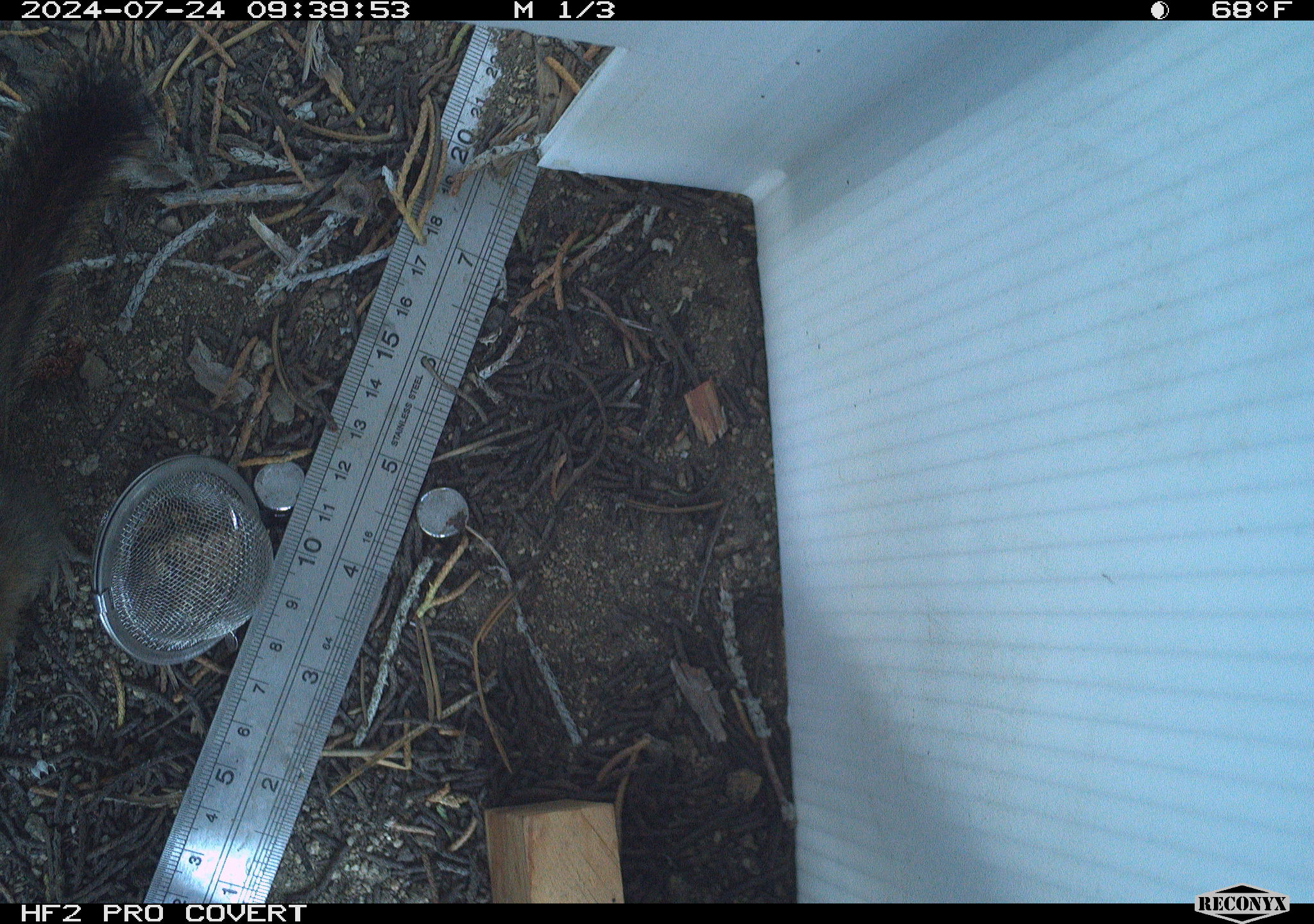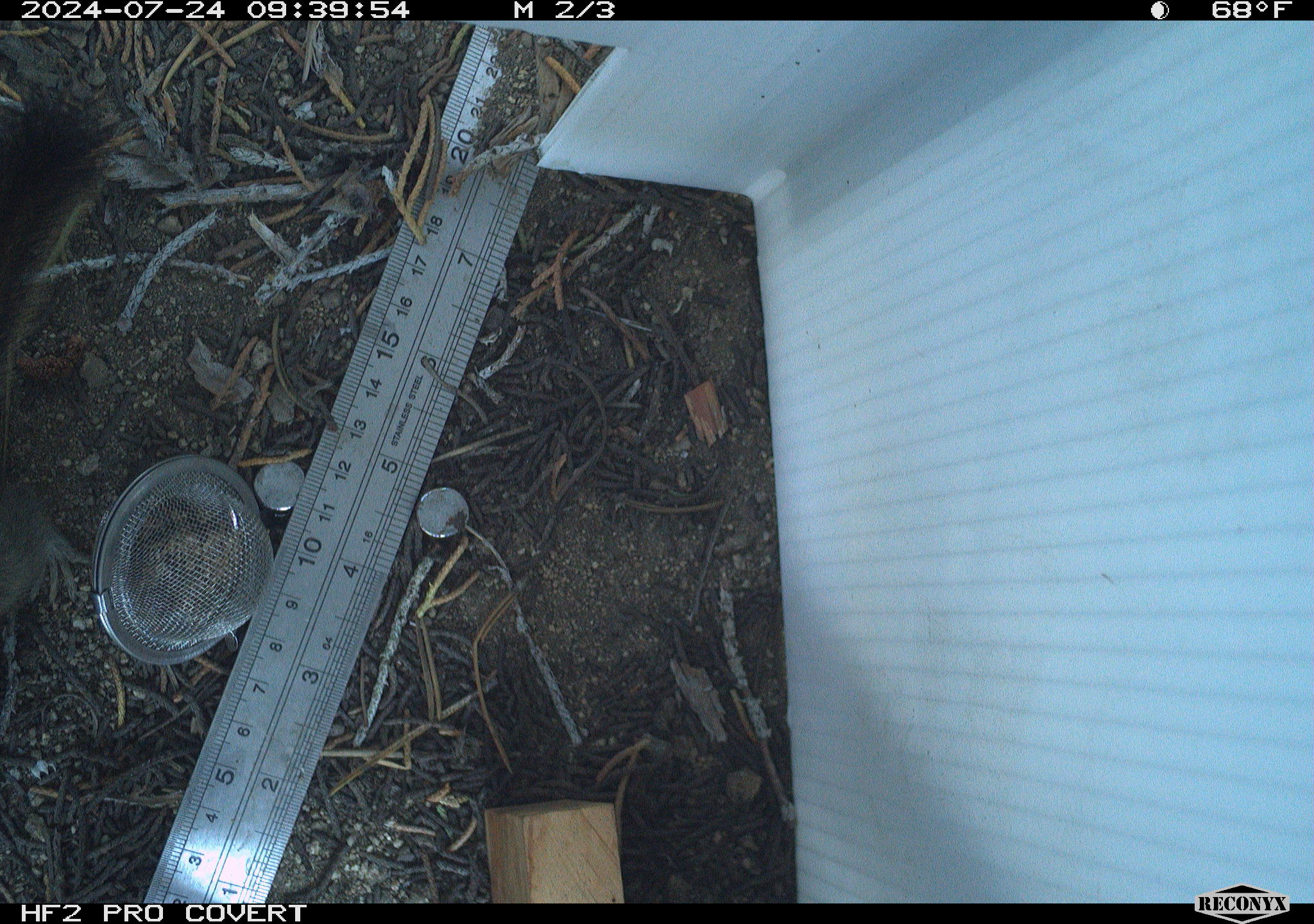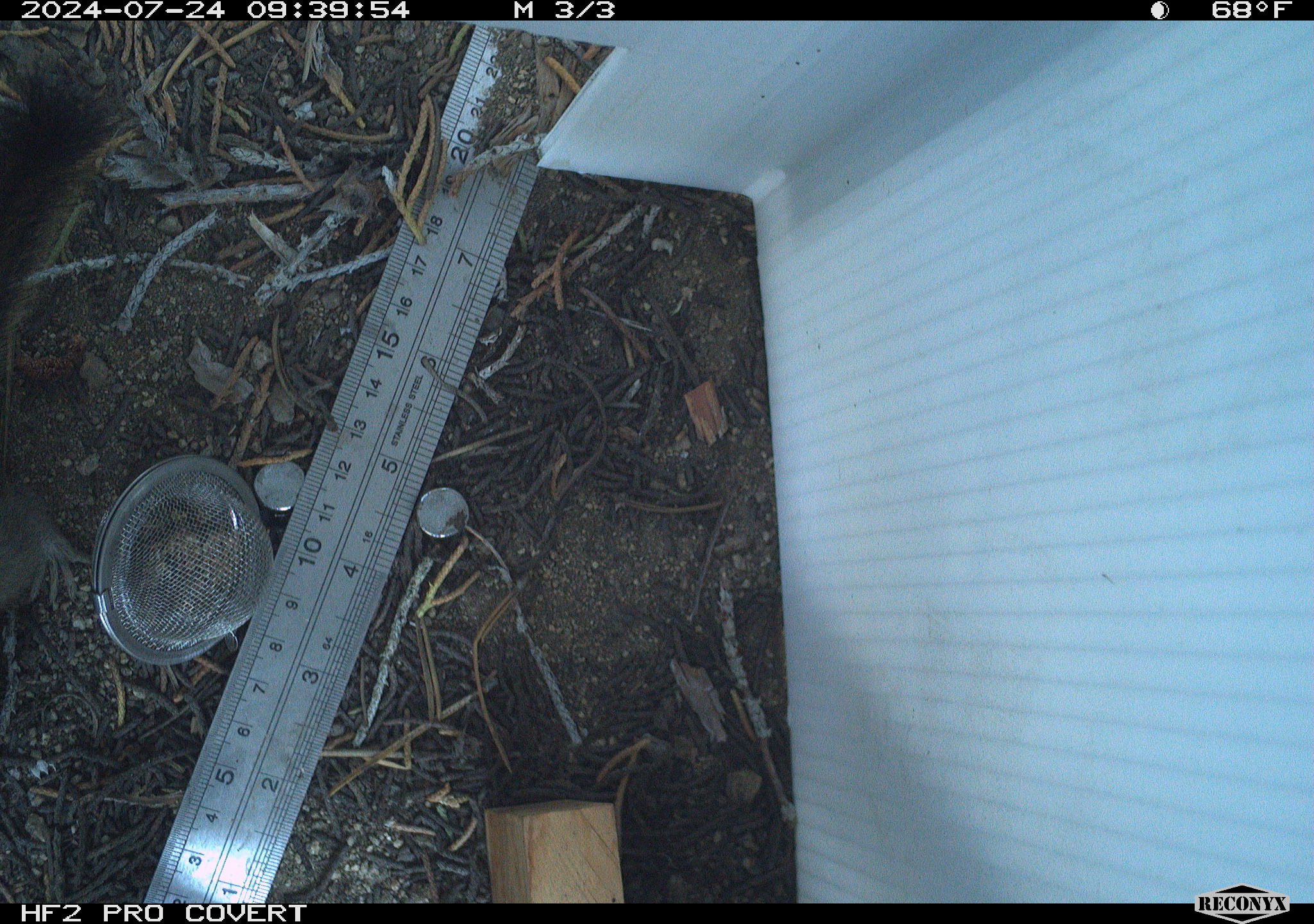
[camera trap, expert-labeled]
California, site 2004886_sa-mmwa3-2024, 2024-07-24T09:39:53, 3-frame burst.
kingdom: Animalia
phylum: Chordata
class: Mammalia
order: Rodentia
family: Sciuridae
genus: Neotamias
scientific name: Neotamias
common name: western chipmunks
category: neotamias species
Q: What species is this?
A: Neotamias species (western chipmunks) (Neotamias).